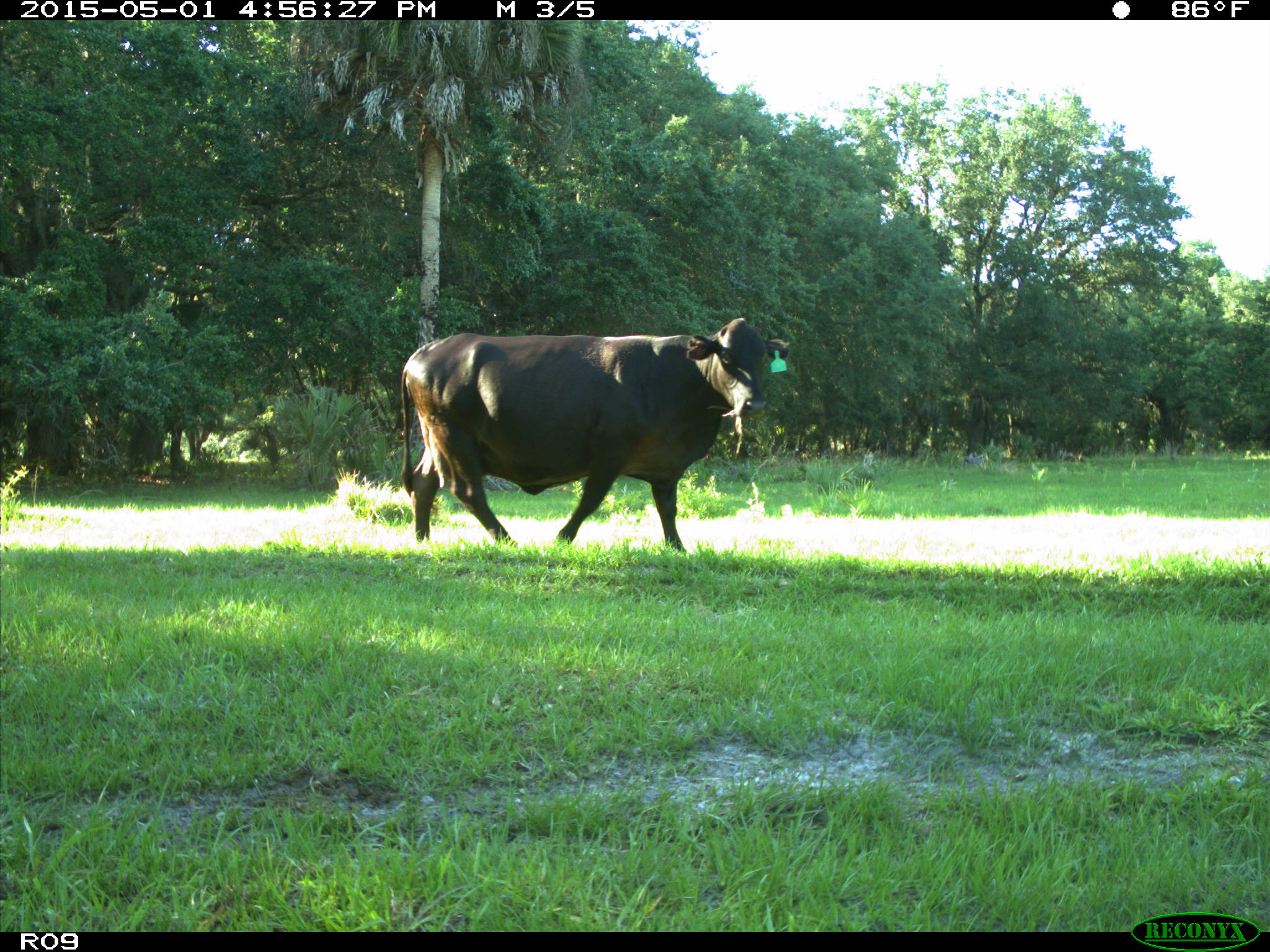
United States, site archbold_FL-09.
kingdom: Animalia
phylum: Chordata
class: Mammalia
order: Artiodactyla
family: Bovidae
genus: Bos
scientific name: Bos taurus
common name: domestic cow